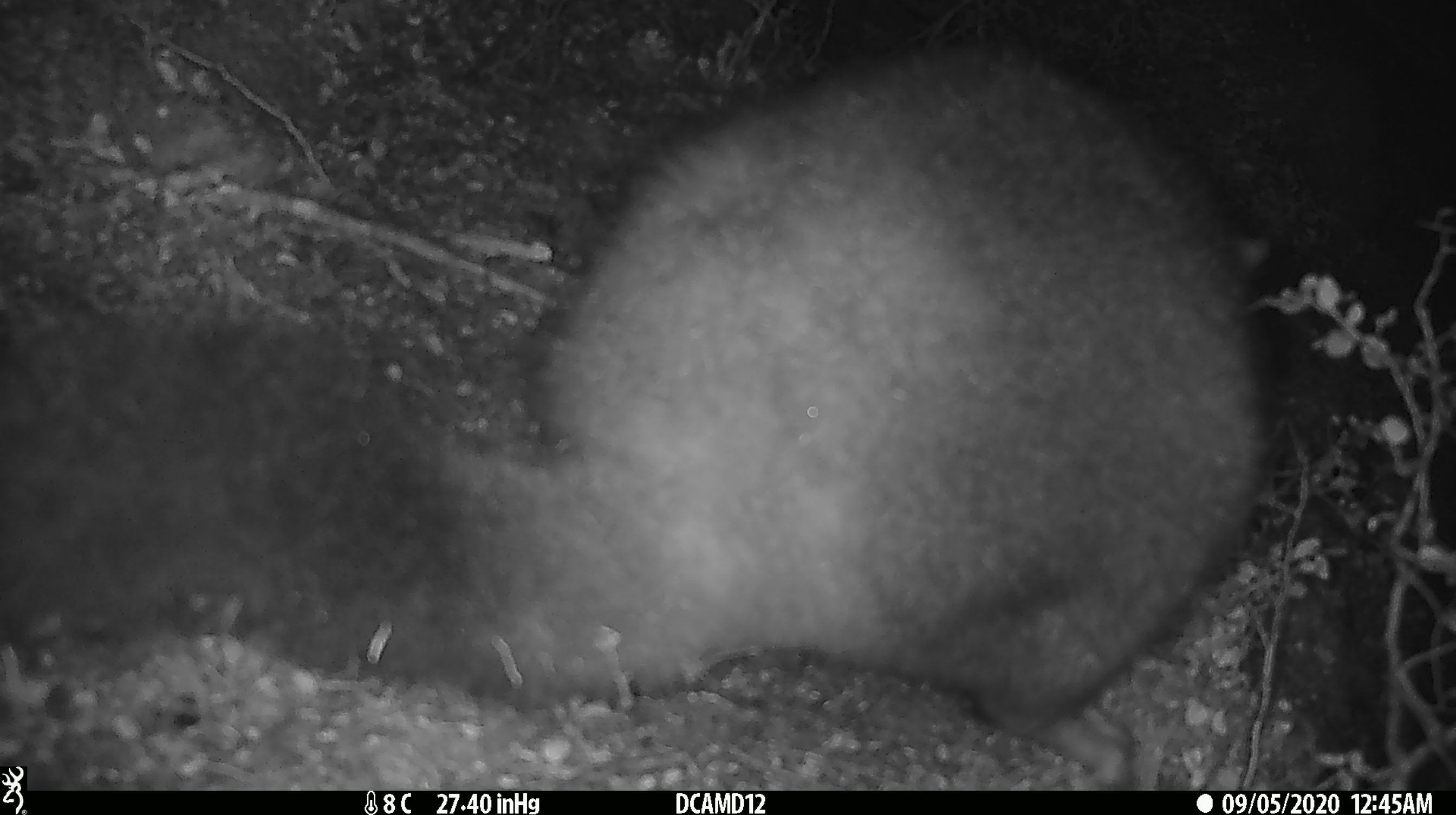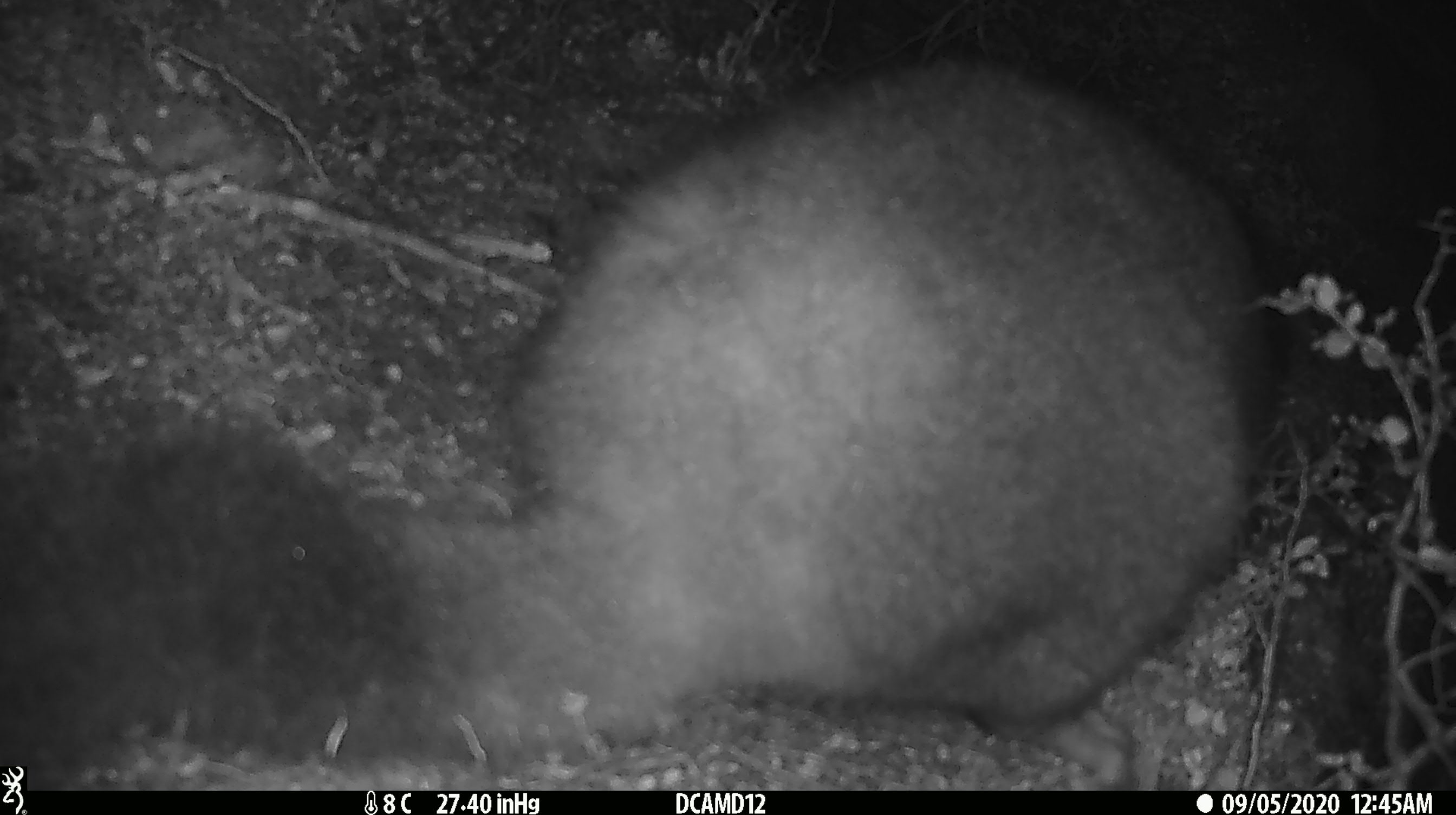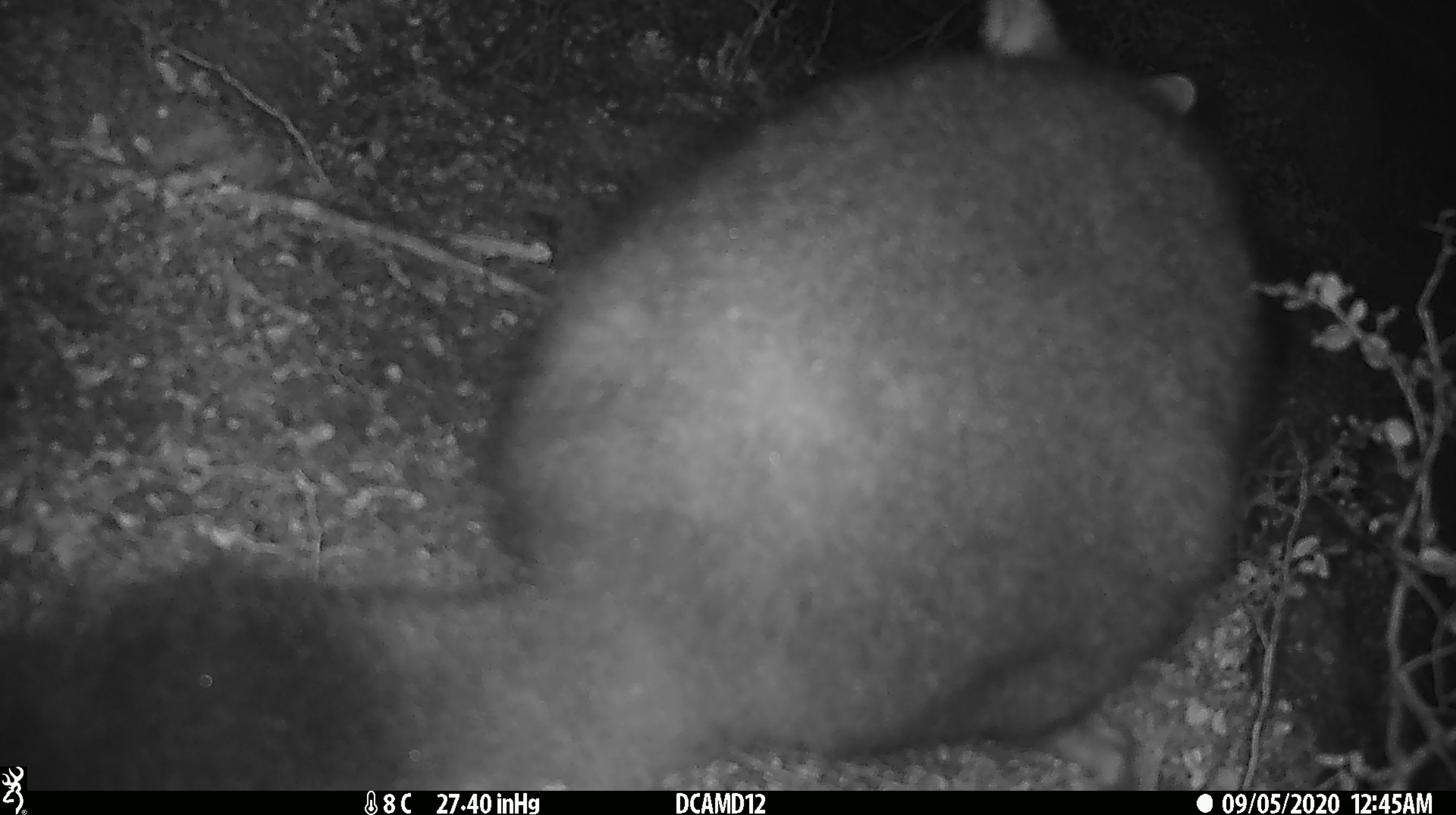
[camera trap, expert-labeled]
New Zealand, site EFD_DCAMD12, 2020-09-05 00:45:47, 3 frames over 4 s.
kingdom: Animalia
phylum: Chordata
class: Mammalia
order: Diprotodontia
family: Phalangeridae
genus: Trichosurus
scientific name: Trichosurus vulpecula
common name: common brushtail possum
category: possum